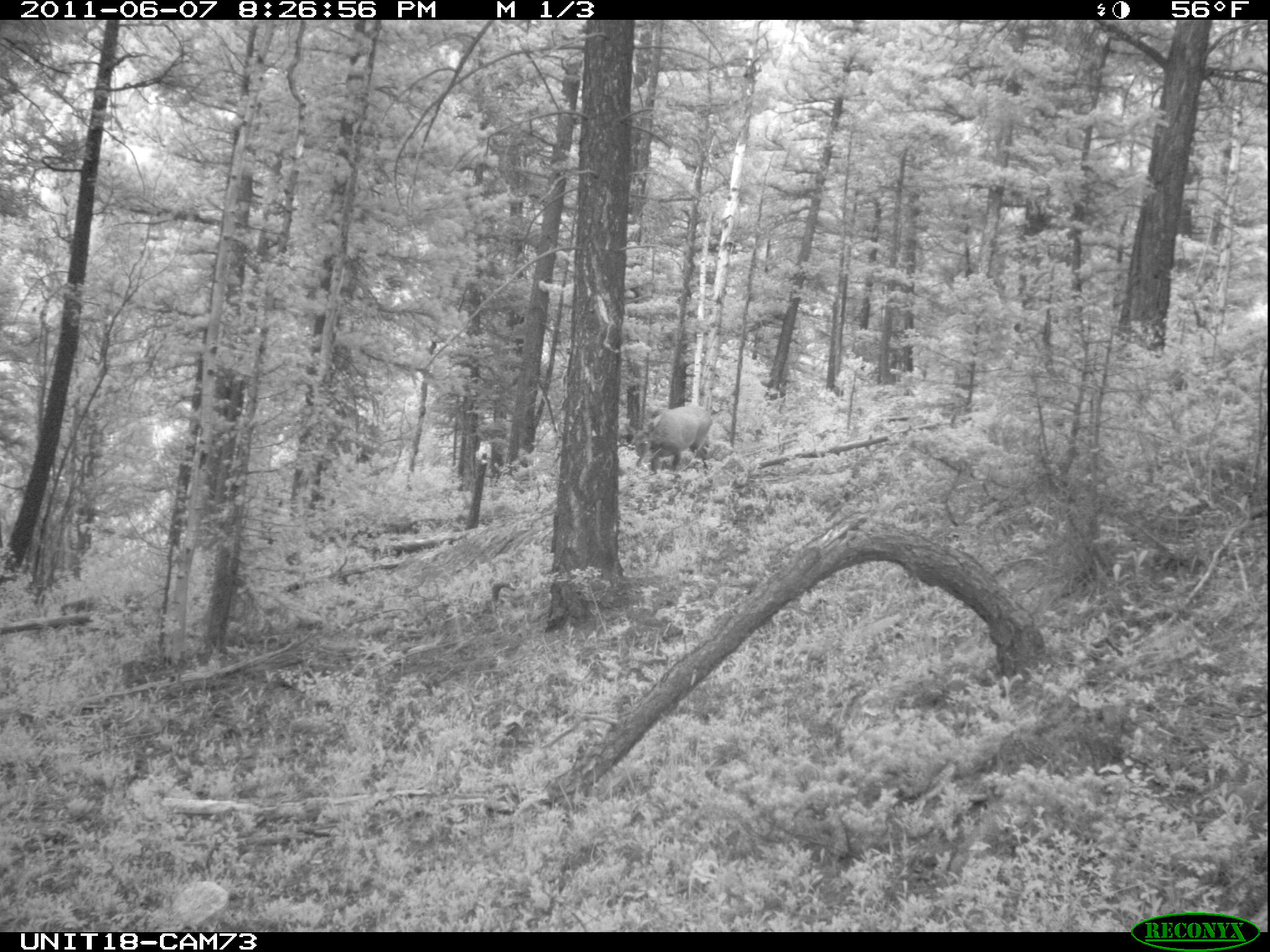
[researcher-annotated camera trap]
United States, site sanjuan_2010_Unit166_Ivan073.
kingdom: Animalia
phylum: Chordata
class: Mammalia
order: Artiodactyla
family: Cervidae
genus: Cervus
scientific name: Cervus elaphus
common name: red deer